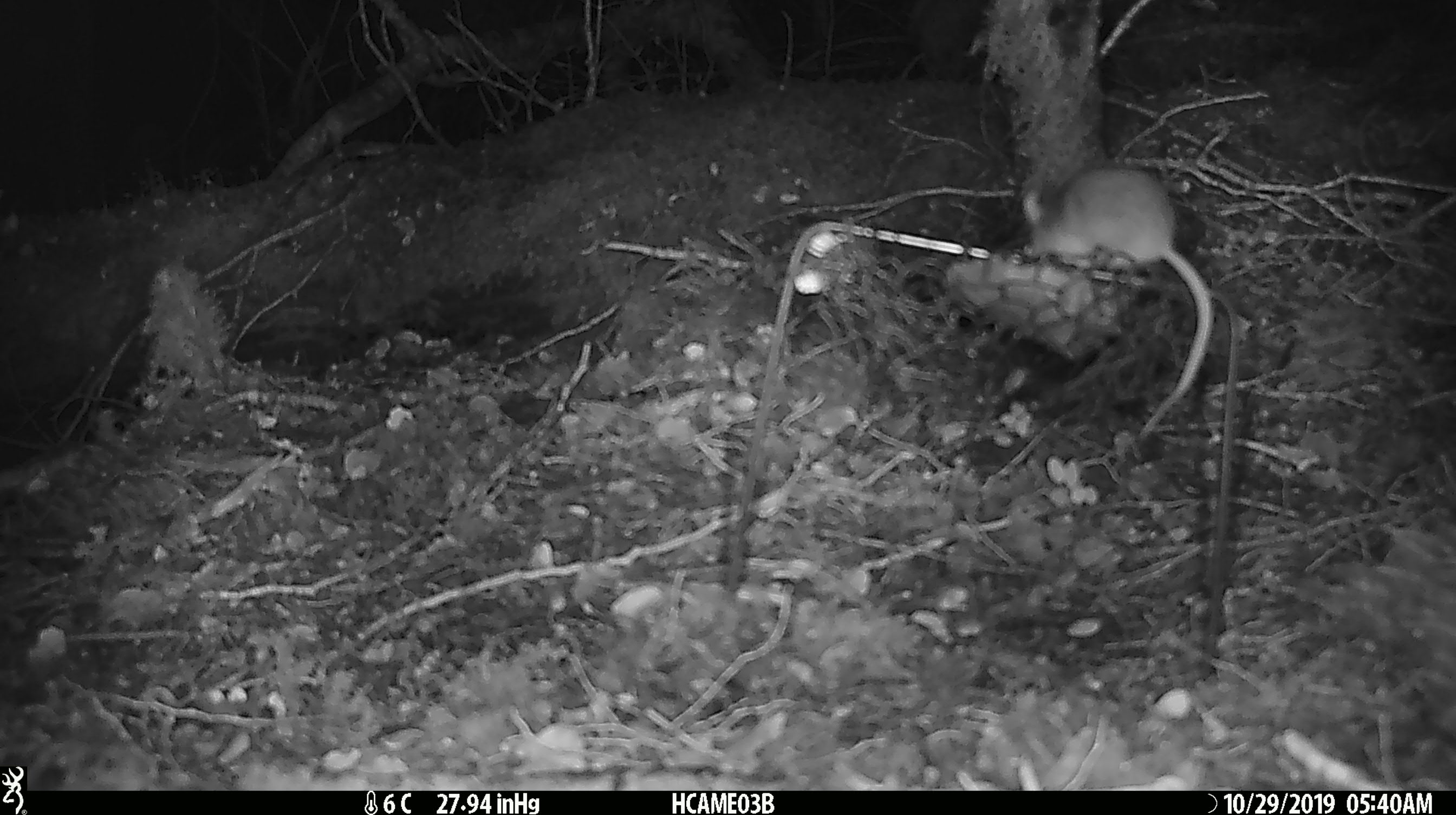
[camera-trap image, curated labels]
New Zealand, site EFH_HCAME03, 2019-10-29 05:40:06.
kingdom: Animalia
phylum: Chordata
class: Mammalia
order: Rodentia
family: Muridae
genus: Mus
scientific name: Mus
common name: mouse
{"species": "mouse (Mus)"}